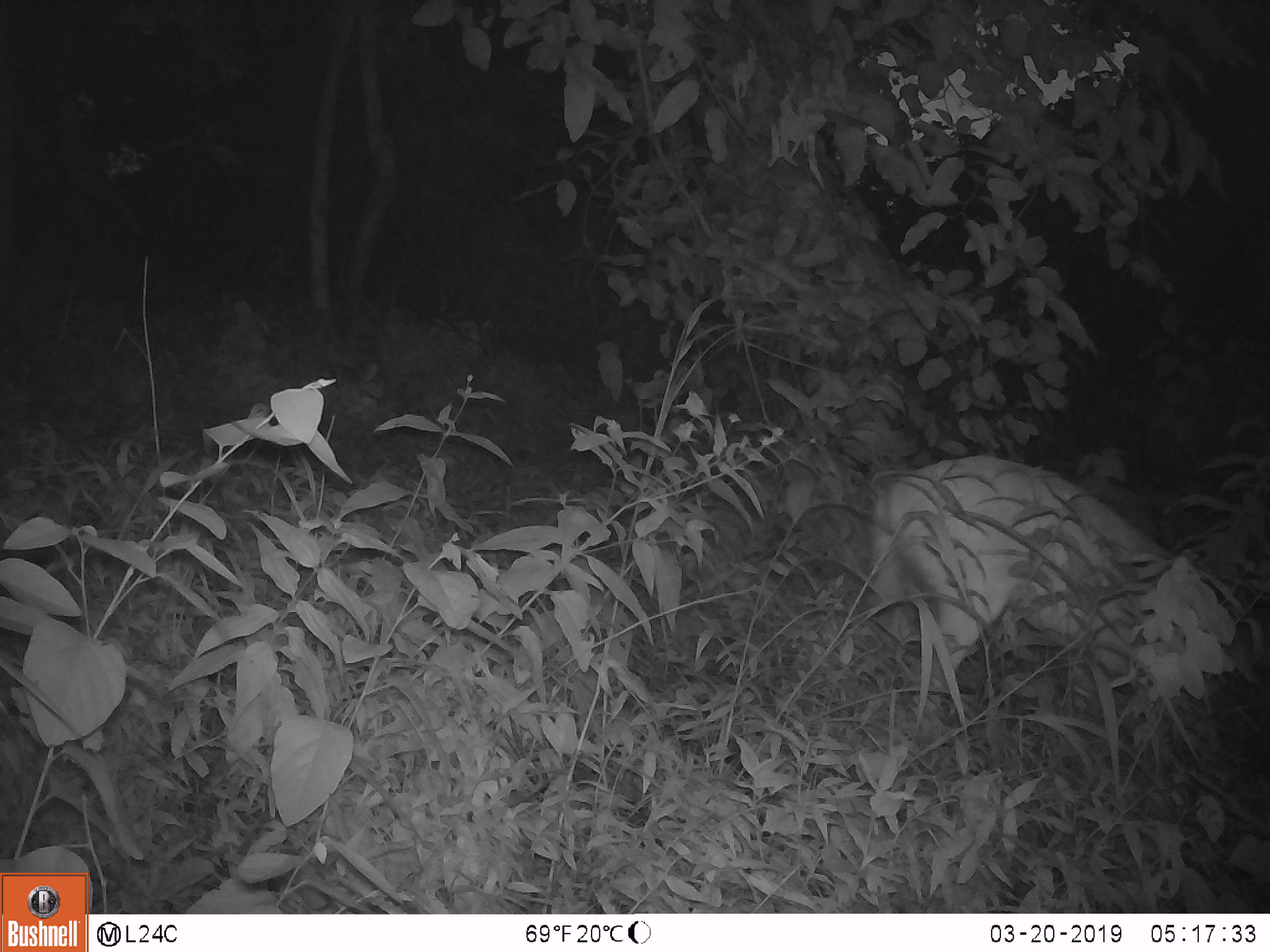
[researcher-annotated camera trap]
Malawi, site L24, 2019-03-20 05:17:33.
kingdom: Animalia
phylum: Chordata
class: Mammalia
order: Artiodactyla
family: Bovidae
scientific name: Antilopinae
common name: small antelope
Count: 1.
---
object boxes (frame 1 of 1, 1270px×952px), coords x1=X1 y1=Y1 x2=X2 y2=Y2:
small antelope: x1=853 y1=444 x2=1262 y2=736